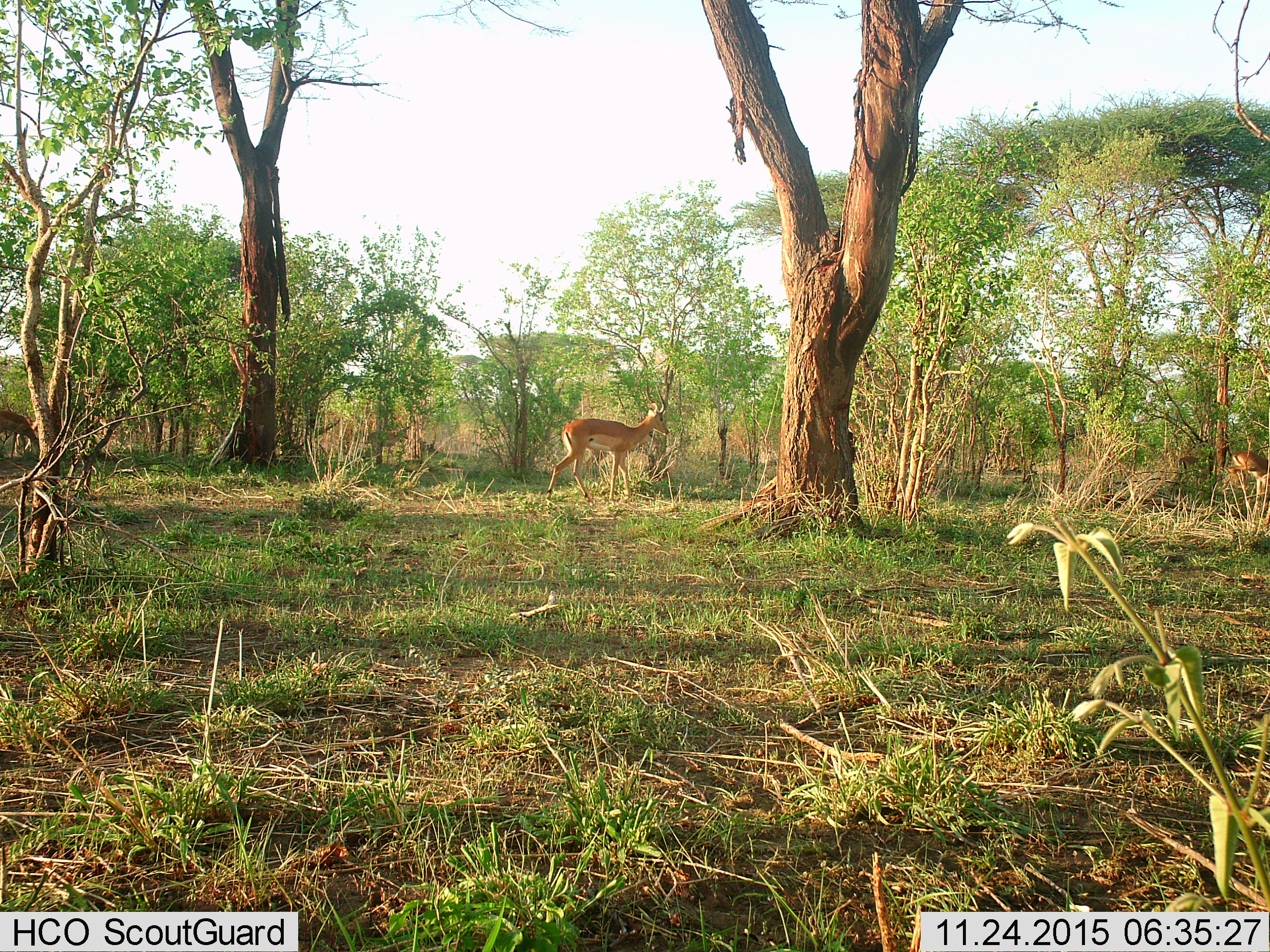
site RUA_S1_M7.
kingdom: Animalia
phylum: Chordata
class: Mammalia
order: Artiodactyla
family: Bovidae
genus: Aepyceros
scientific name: Aepyceros melampus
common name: impala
Impala (Aepyceros melampus), count 4. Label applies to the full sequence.